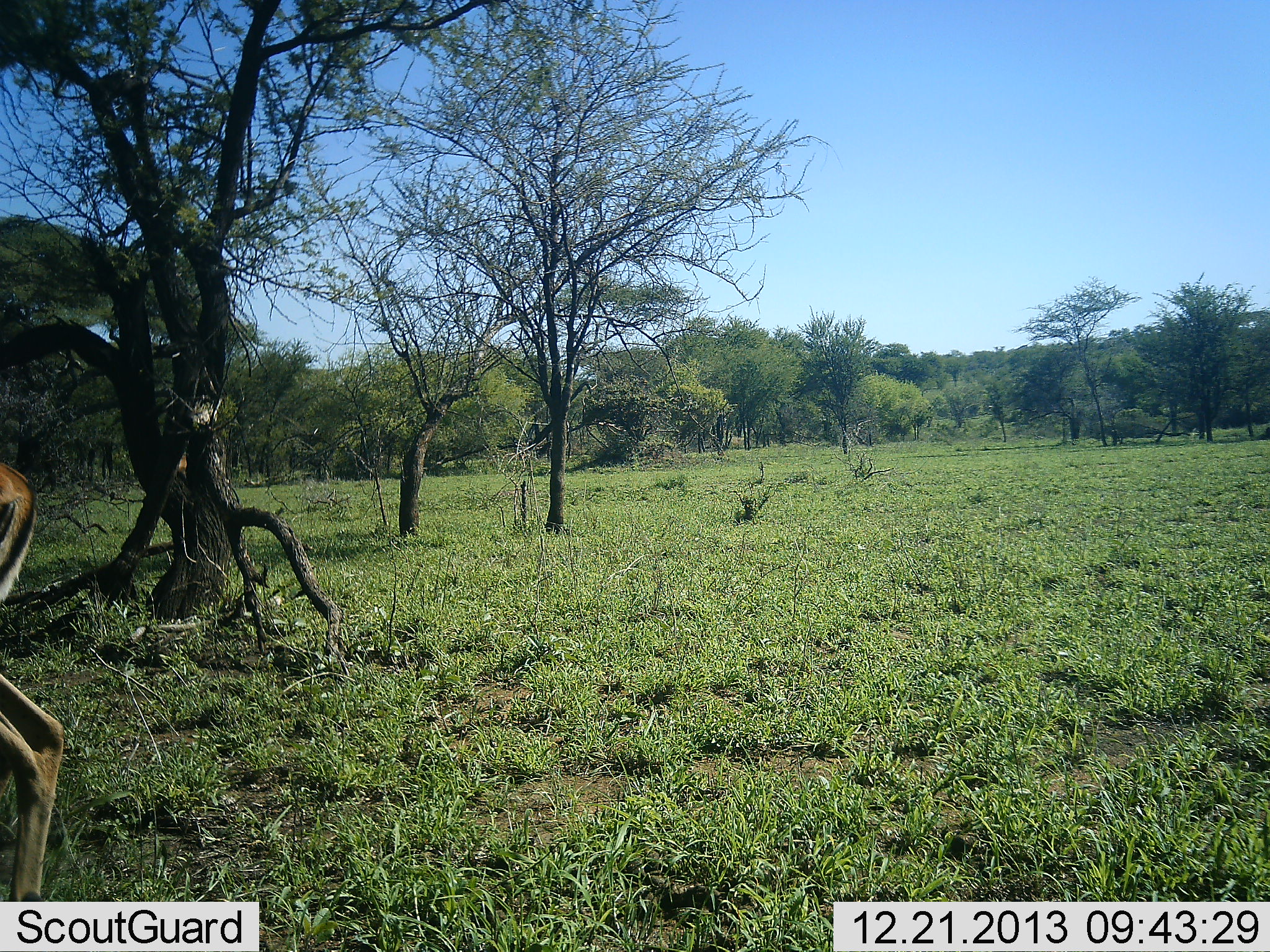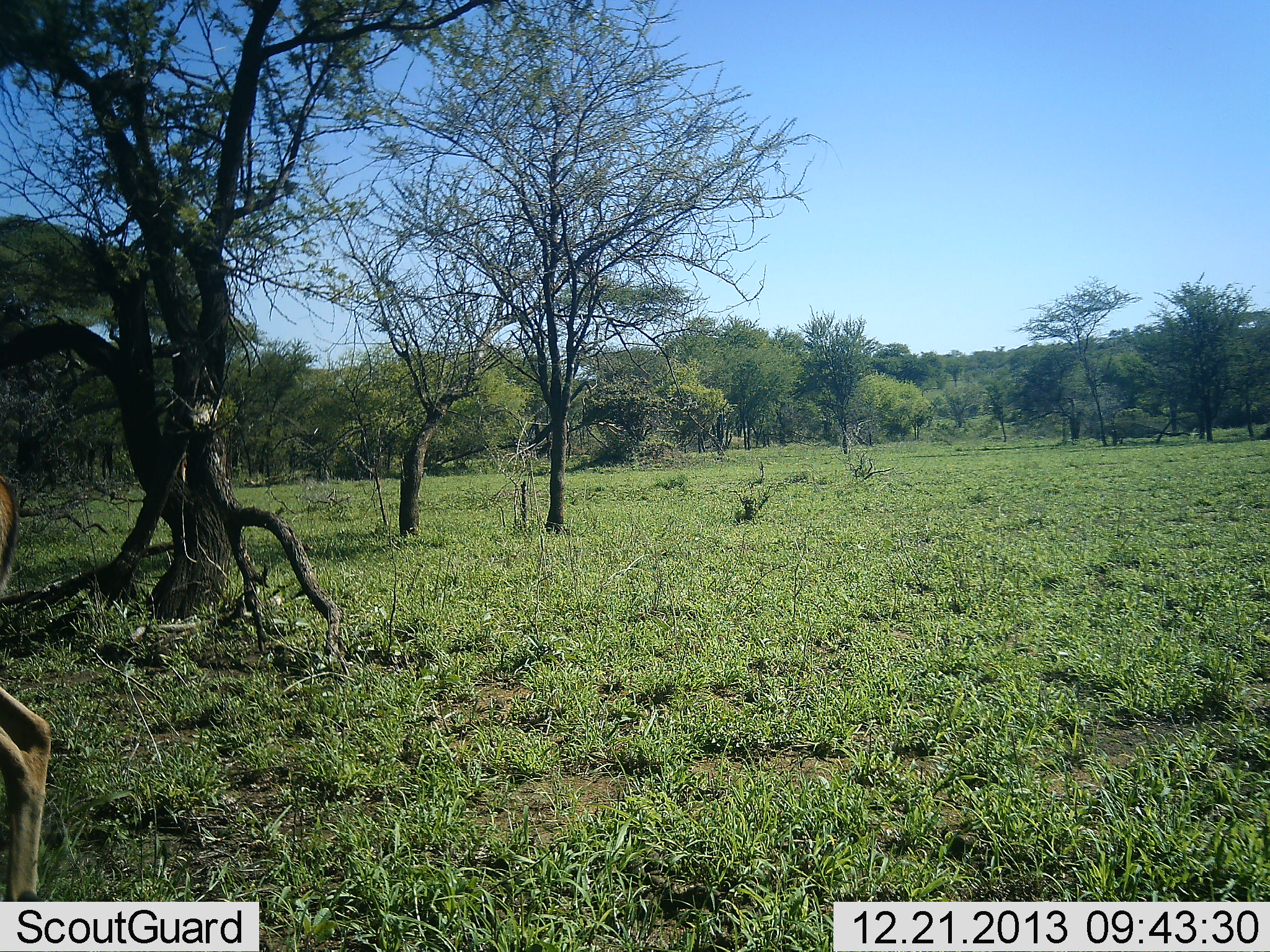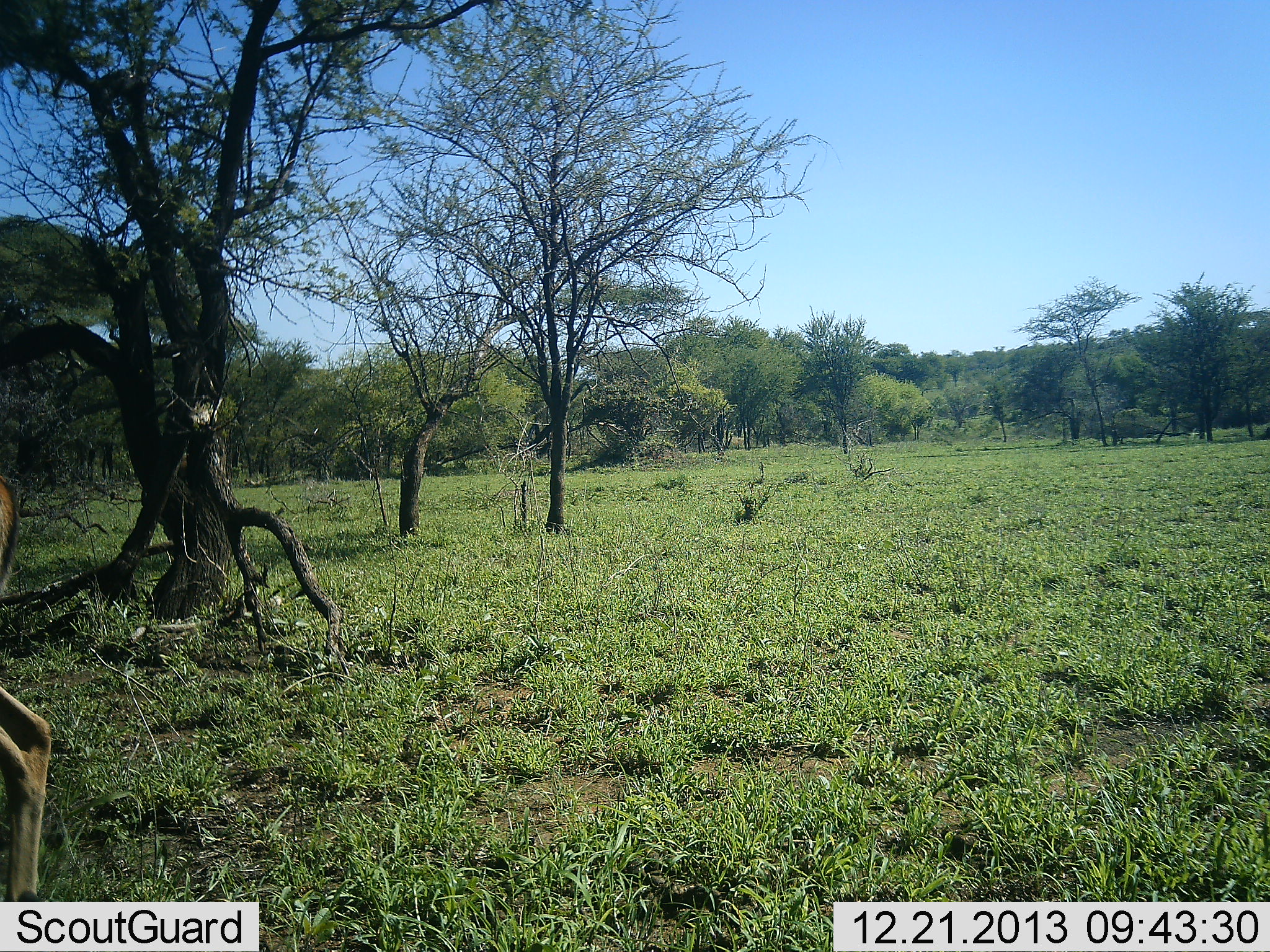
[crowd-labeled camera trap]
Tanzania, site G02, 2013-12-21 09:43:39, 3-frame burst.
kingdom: Animalia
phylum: Chordata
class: Mammalia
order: Artiodactyla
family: Bovidae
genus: Eudorcas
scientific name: Eudorcas thomsonii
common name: thomson's gazelle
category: gazellethomsons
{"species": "gazellethomsons (thomson's gazelle) (Eudorcas thomsonii)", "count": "2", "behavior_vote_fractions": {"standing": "43%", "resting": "0%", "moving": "43%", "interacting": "0%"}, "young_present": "0%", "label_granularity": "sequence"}